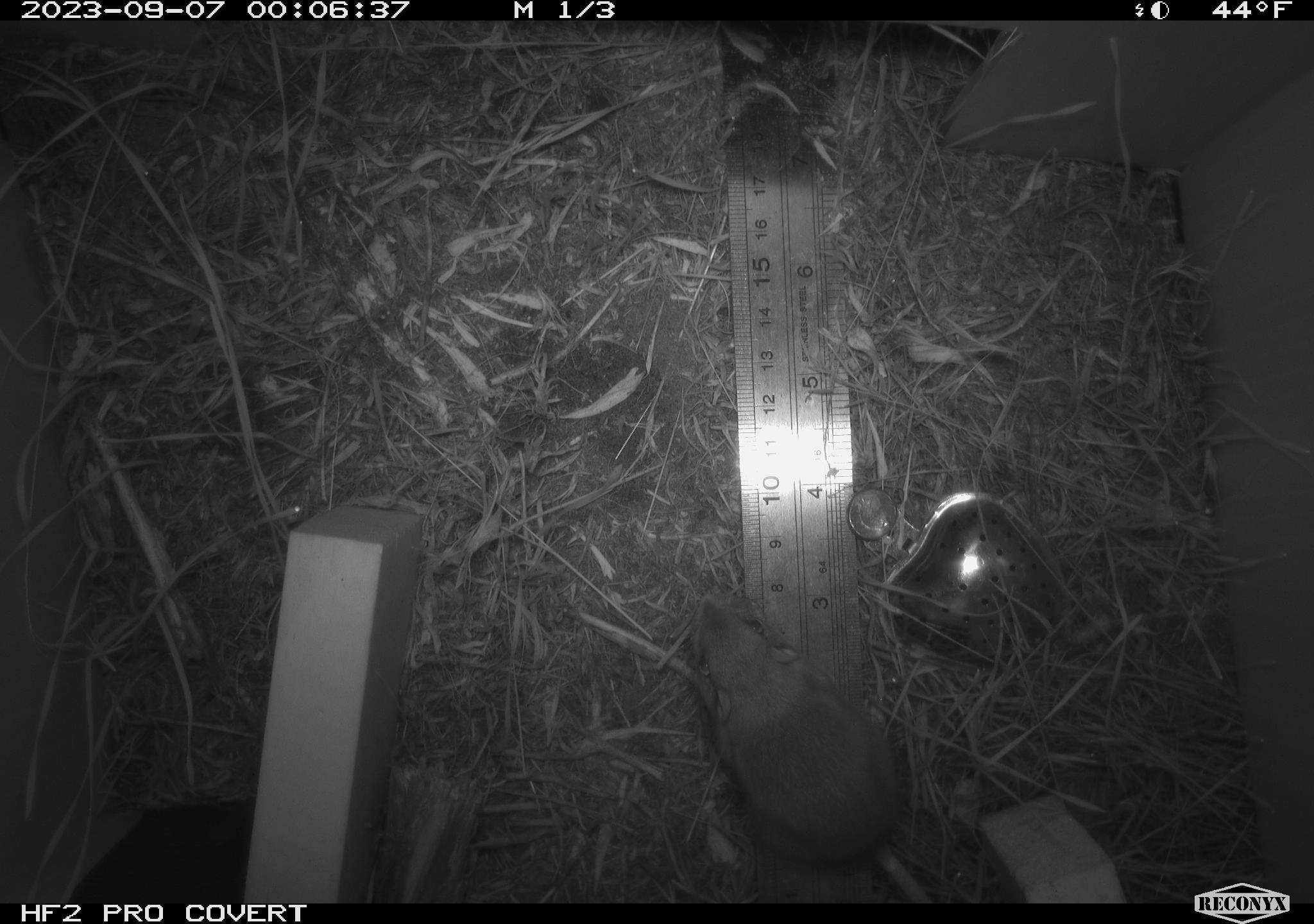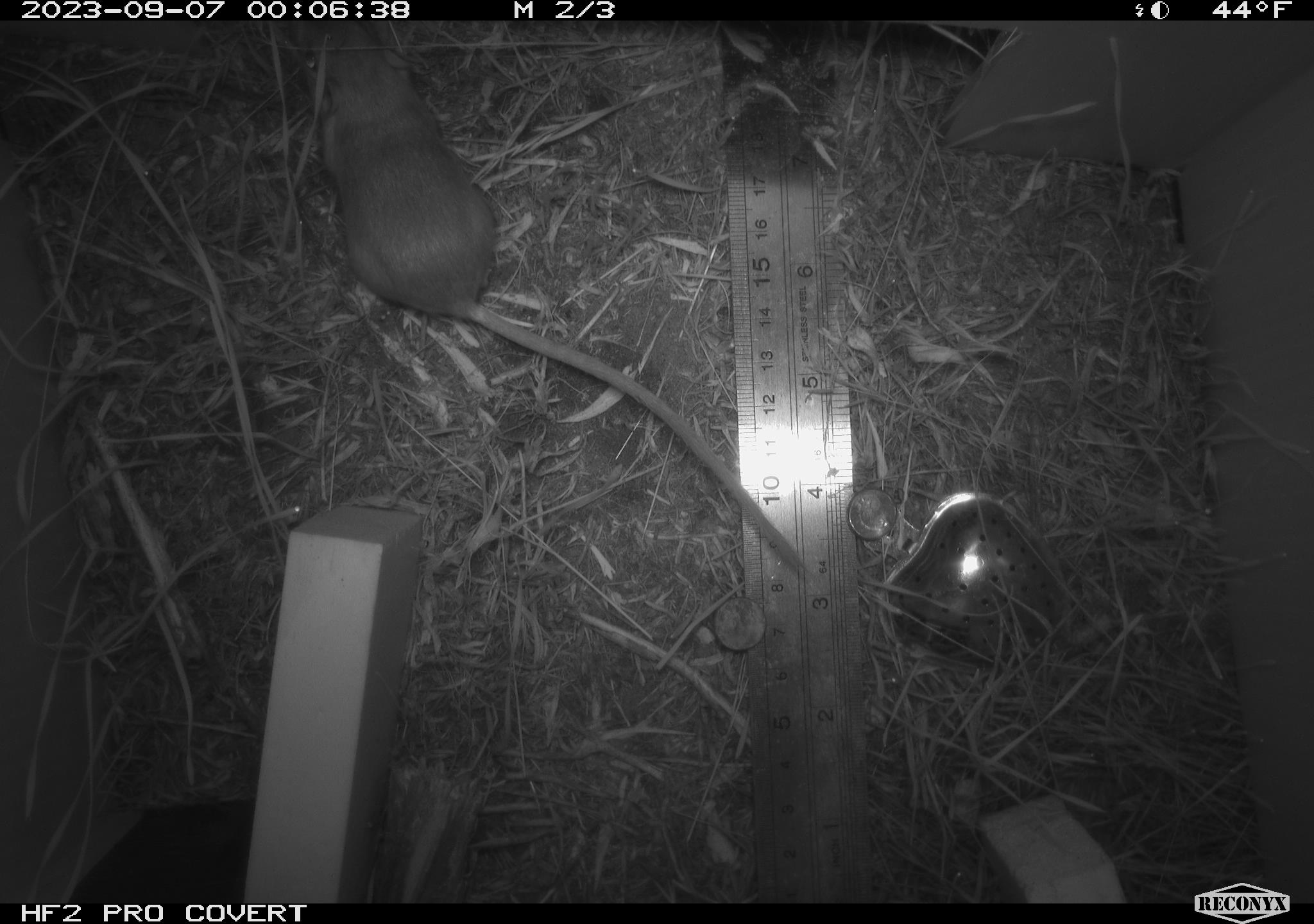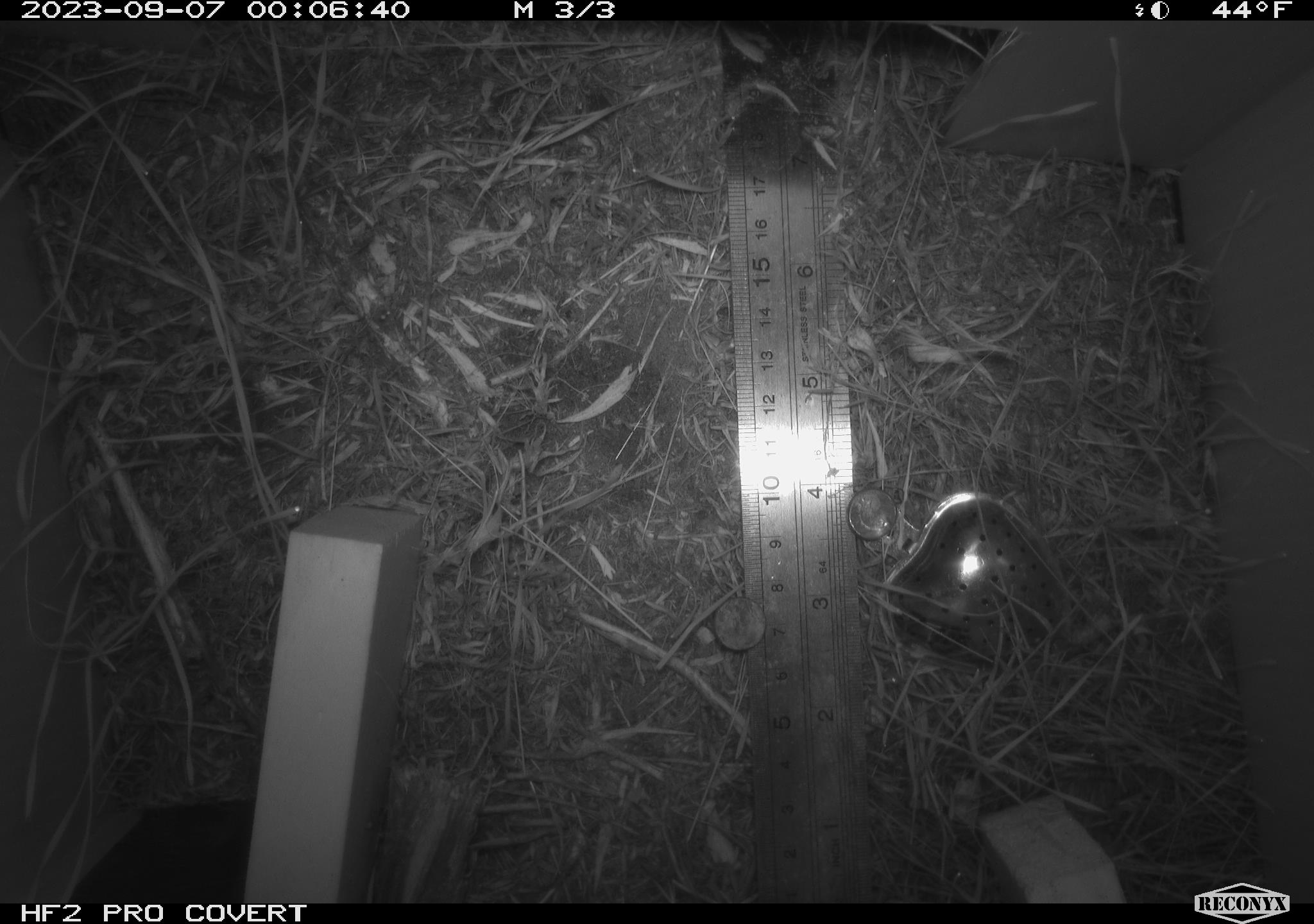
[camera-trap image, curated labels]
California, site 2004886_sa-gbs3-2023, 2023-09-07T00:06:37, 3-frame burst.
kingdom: Animalia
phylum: Chordata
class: Mammalia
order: Rodentia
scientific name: Rodentia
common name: mouse species